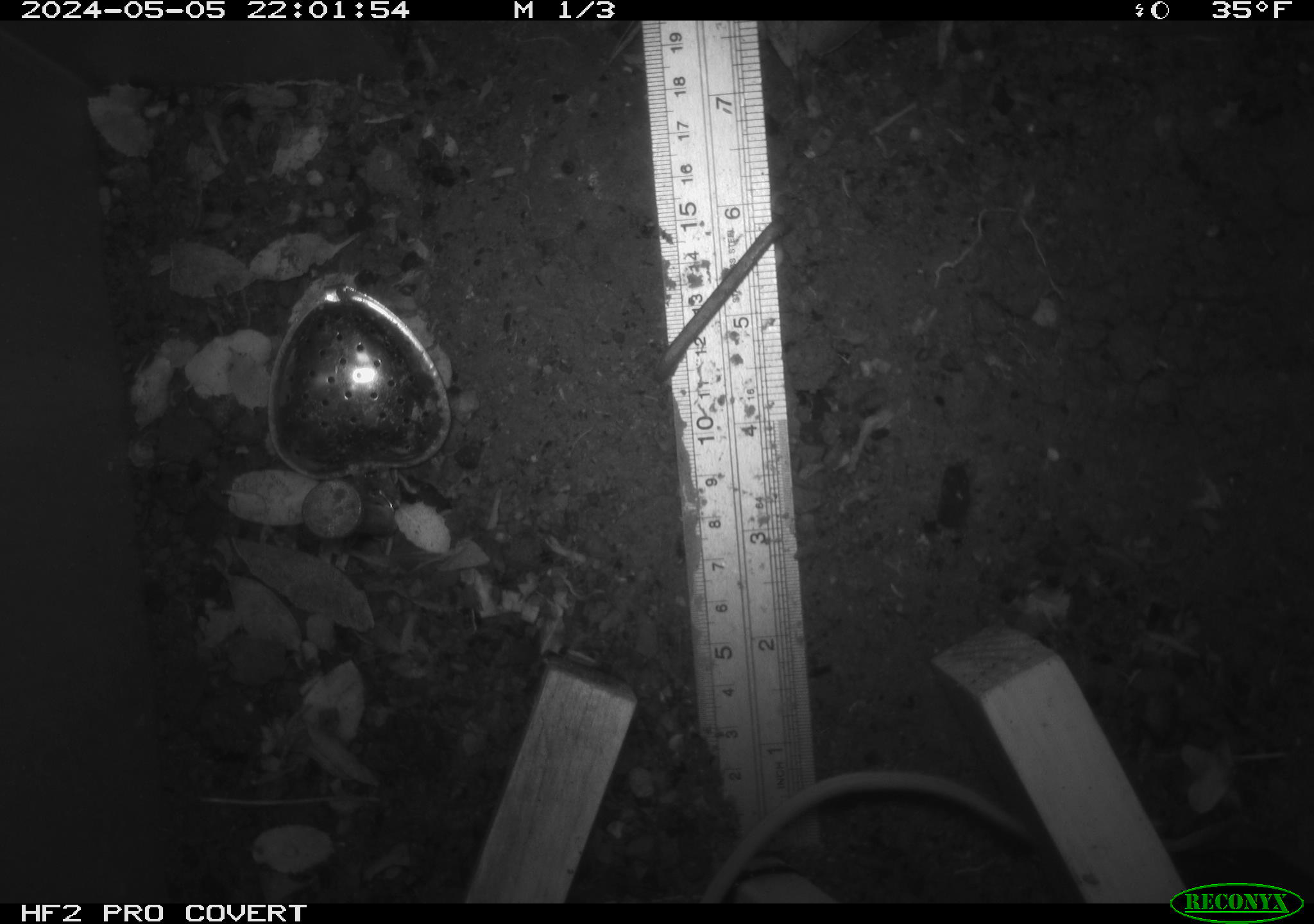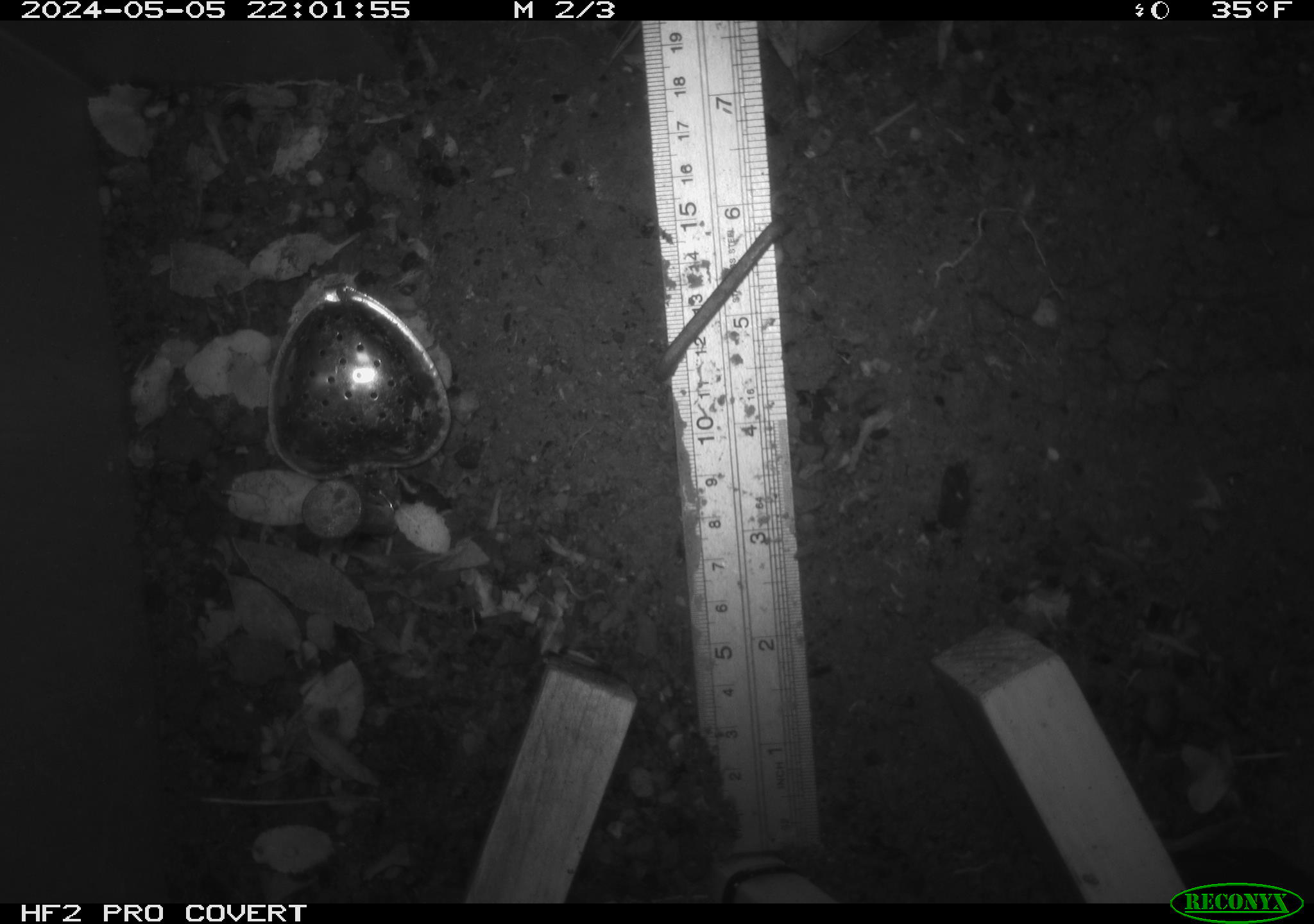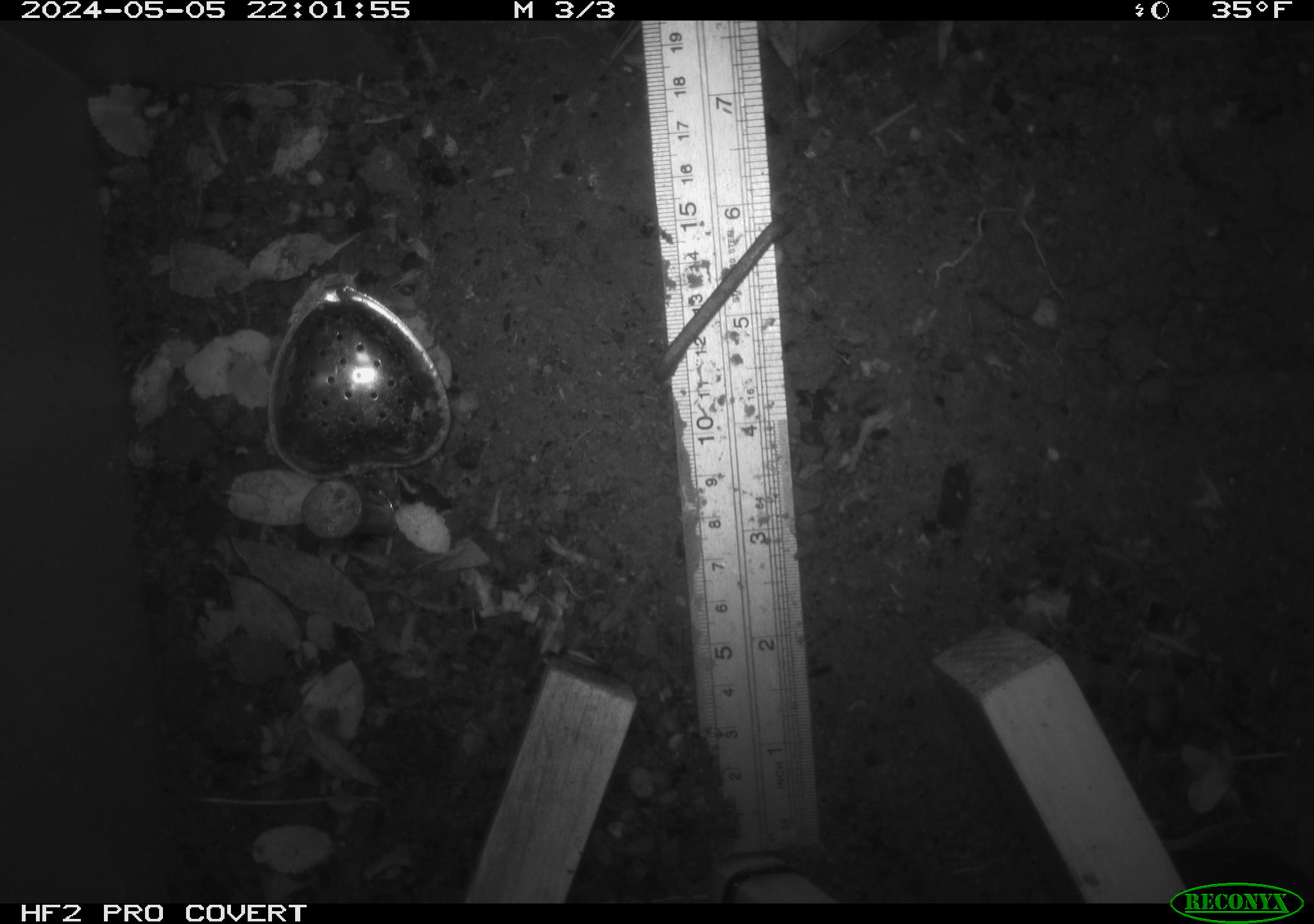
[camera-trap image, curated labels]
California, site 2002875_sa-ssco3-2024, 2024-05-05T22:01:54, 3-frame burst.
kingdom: Animalia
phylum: Chordata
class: Mammalia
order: Rodentia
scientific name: Rodentia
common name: rodent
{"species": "rodent (Rodentia)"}